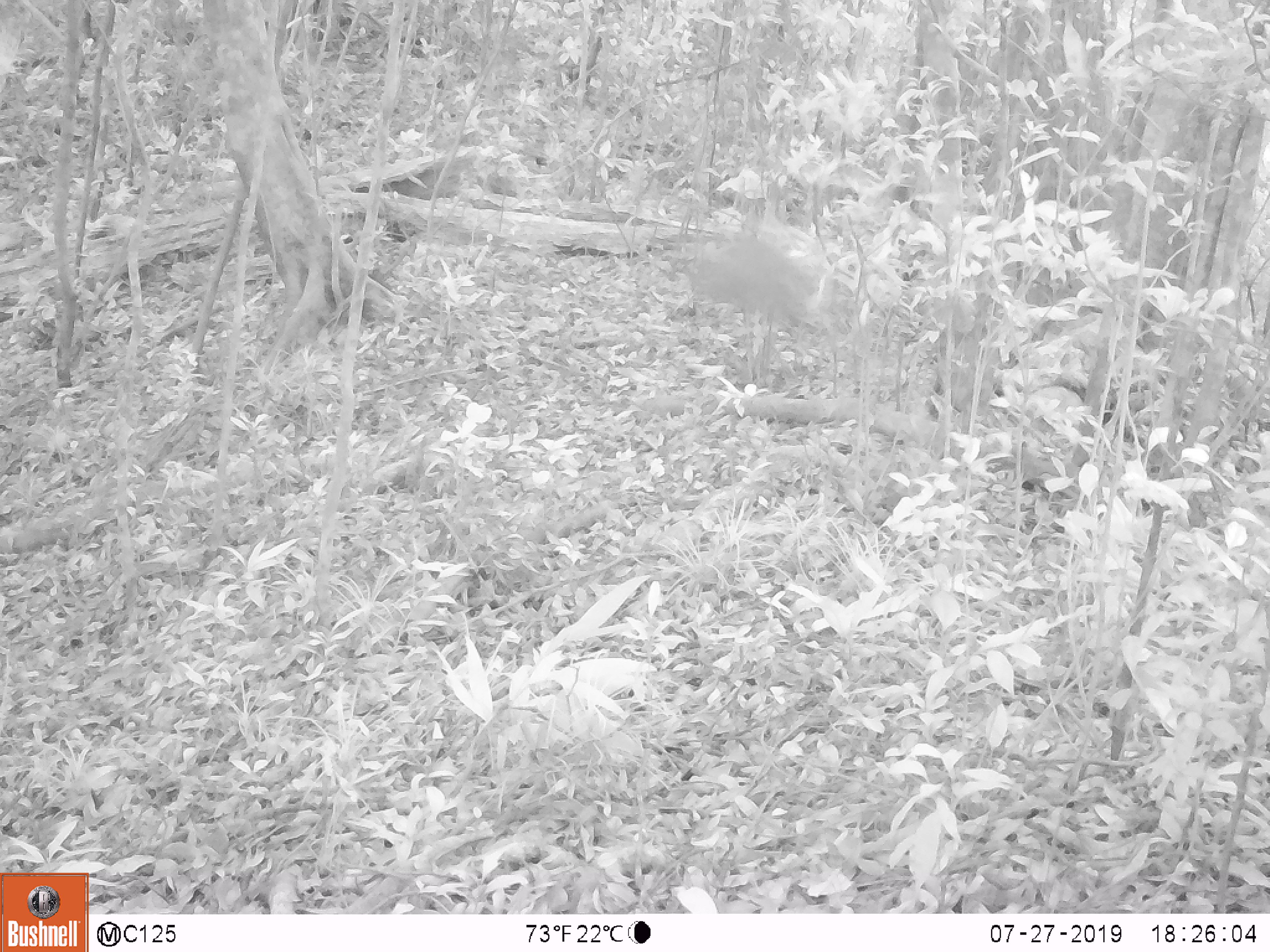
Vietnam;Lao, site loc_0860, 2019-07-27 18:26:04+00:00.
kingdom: Animalia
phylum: Chordata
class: Mammalia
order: Artiodactyla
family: Cervidae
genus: Muntiacus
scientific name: Muntiacus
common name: muntjacs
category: unidentified muntjac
Unidentified muntjac (muntjacs) (Muntiacus). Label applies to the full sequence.